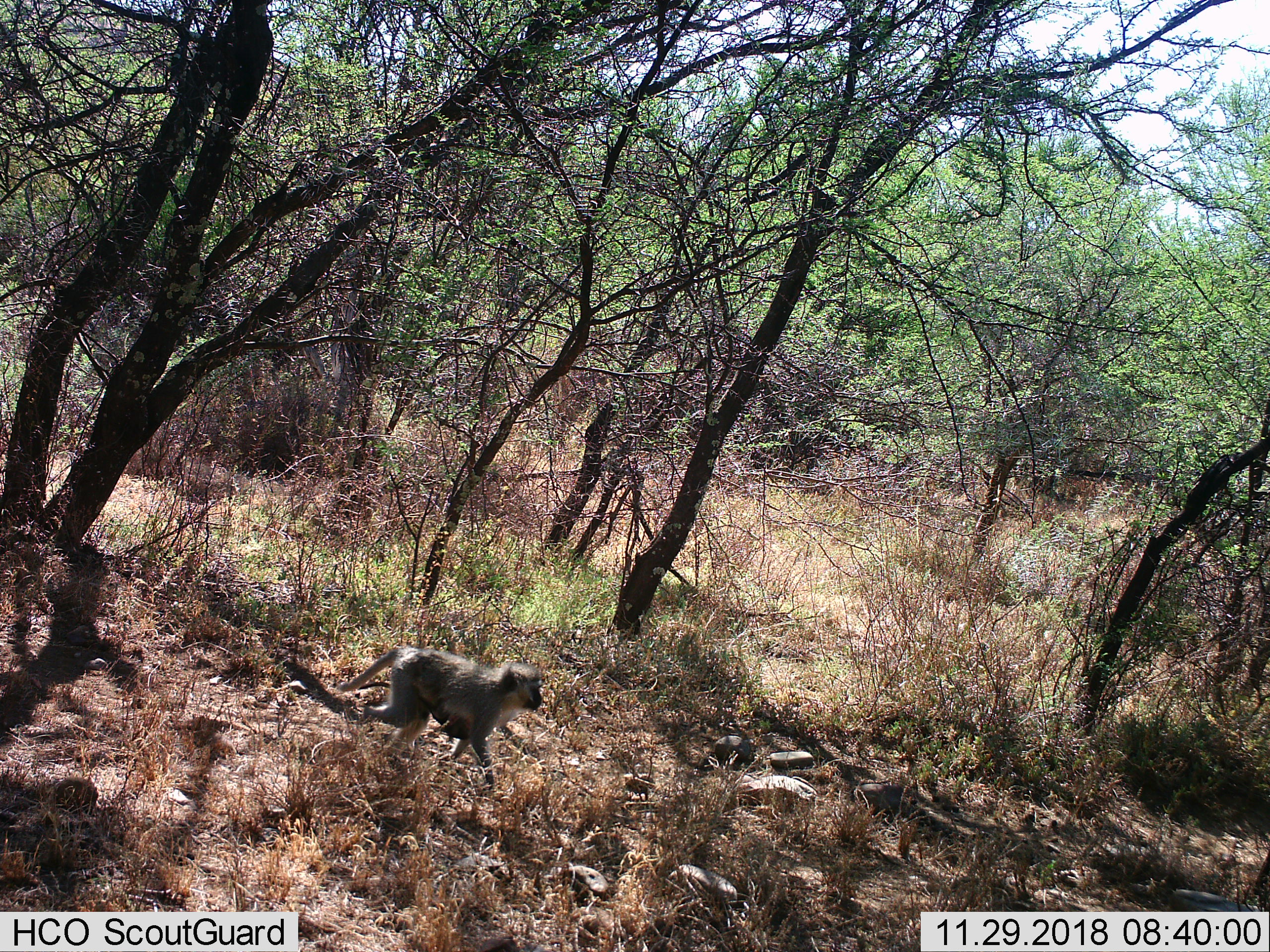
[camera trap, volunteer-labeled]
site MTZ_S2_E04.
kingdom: Animalia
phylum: Chordata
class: Mammalia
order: Primates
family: Cercopithecidae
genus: Chlorocebus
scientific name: Chlorocebus pygerythrus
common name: vervet monkey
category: monkeyvervet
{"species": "monkeyvervet (vervet monkey) (Chlorocebus pygerythrus)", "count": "1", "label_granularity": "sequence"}